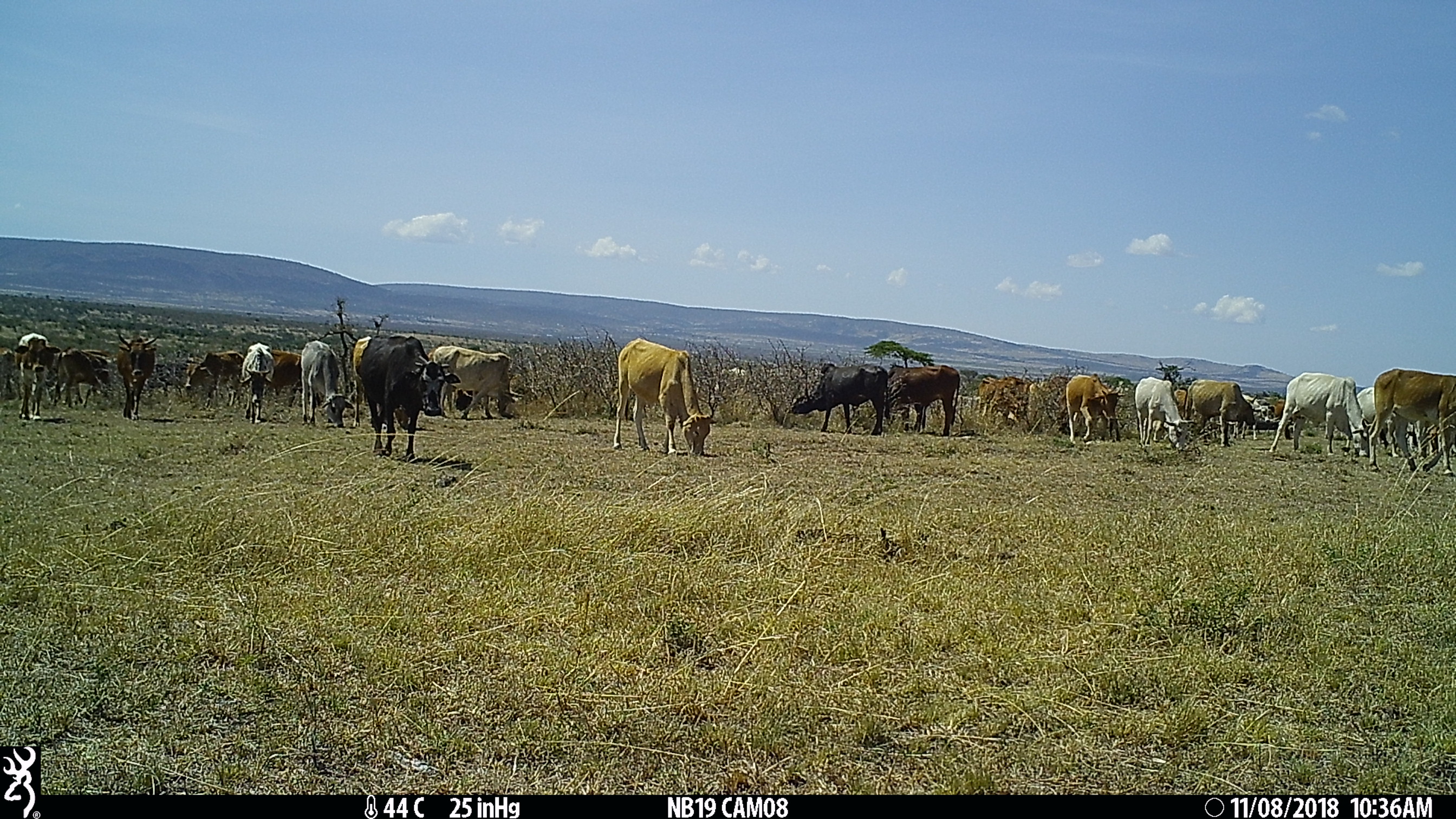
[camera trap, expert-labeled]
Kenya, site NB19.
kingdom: Animalia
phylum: Chordata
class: Mammalia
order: Artiodactyla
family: Bovidae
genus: Bos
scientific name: Bos taurus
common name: cattle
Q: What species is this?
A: Cattle (Bos taurus).